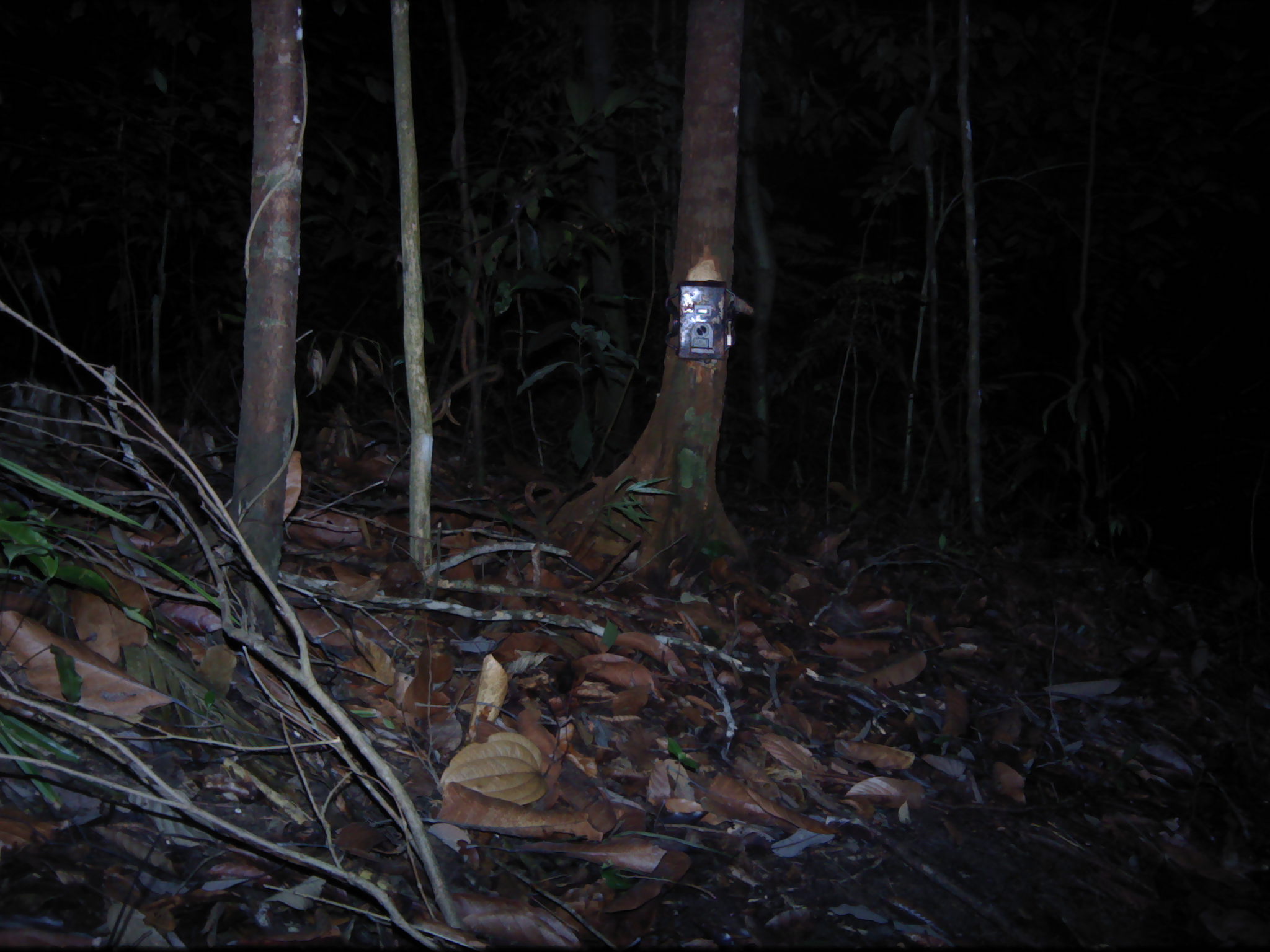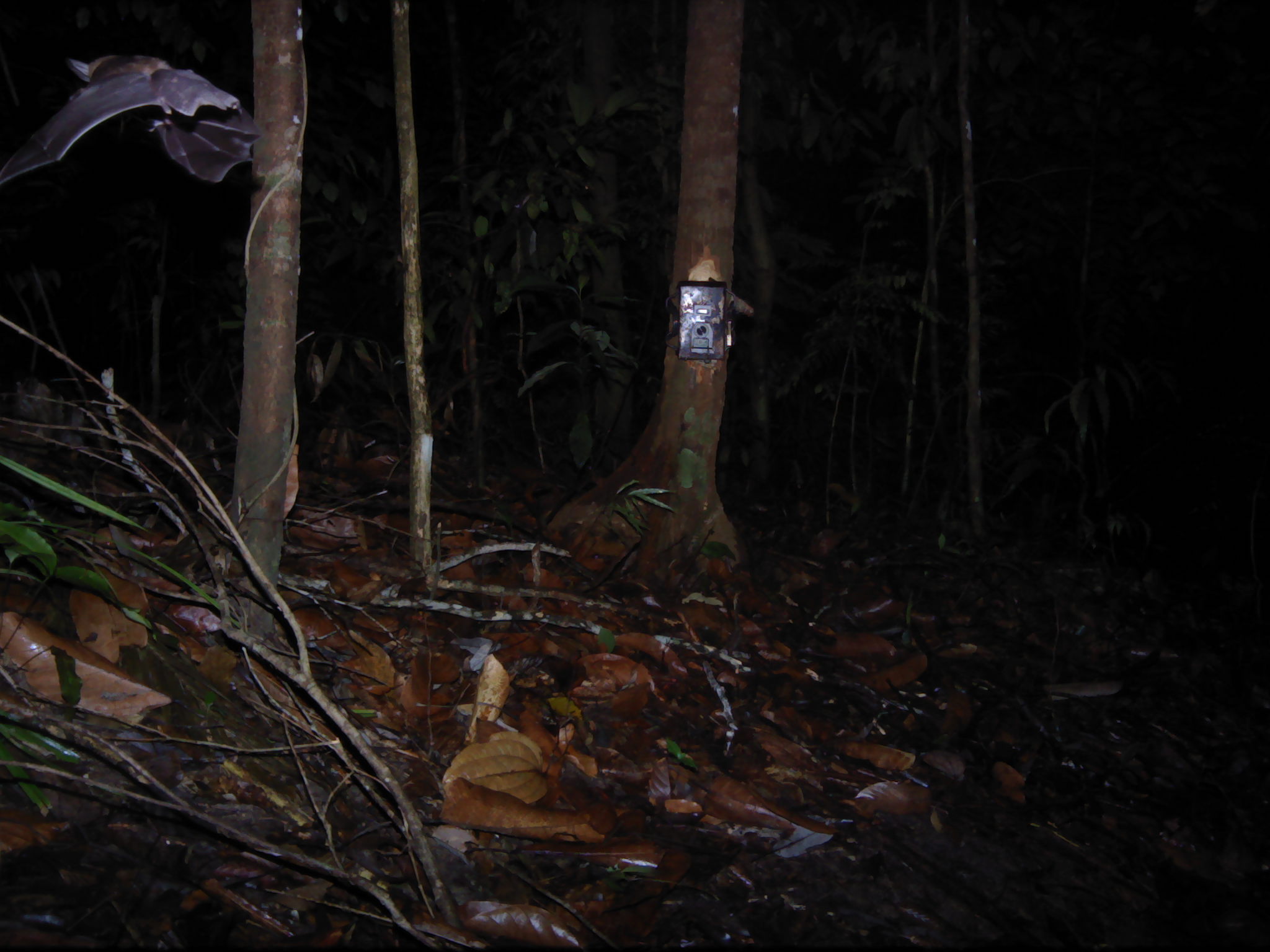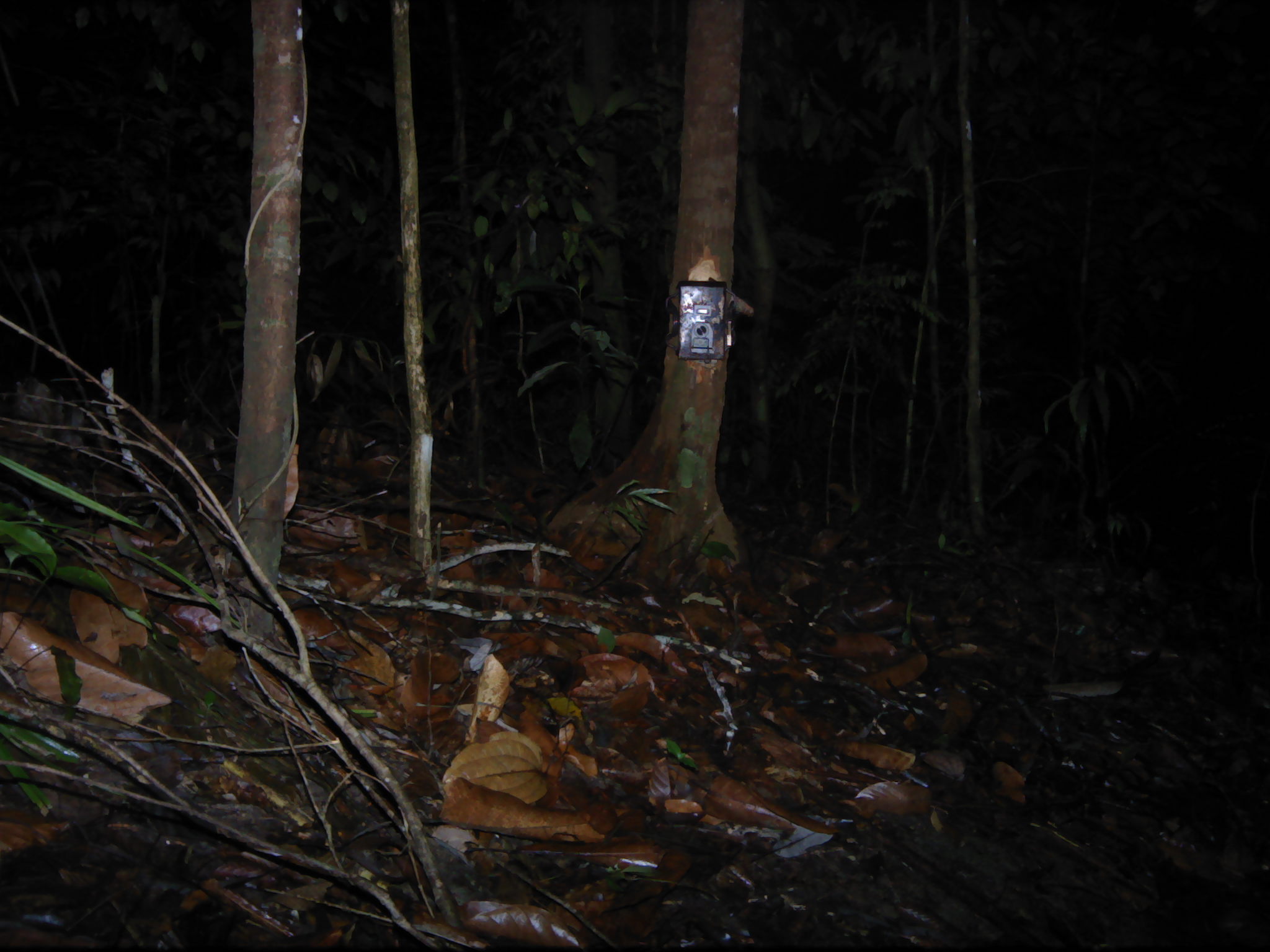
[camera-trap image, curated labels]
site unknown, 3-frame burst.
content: unidentified animal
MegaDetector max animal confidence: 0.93